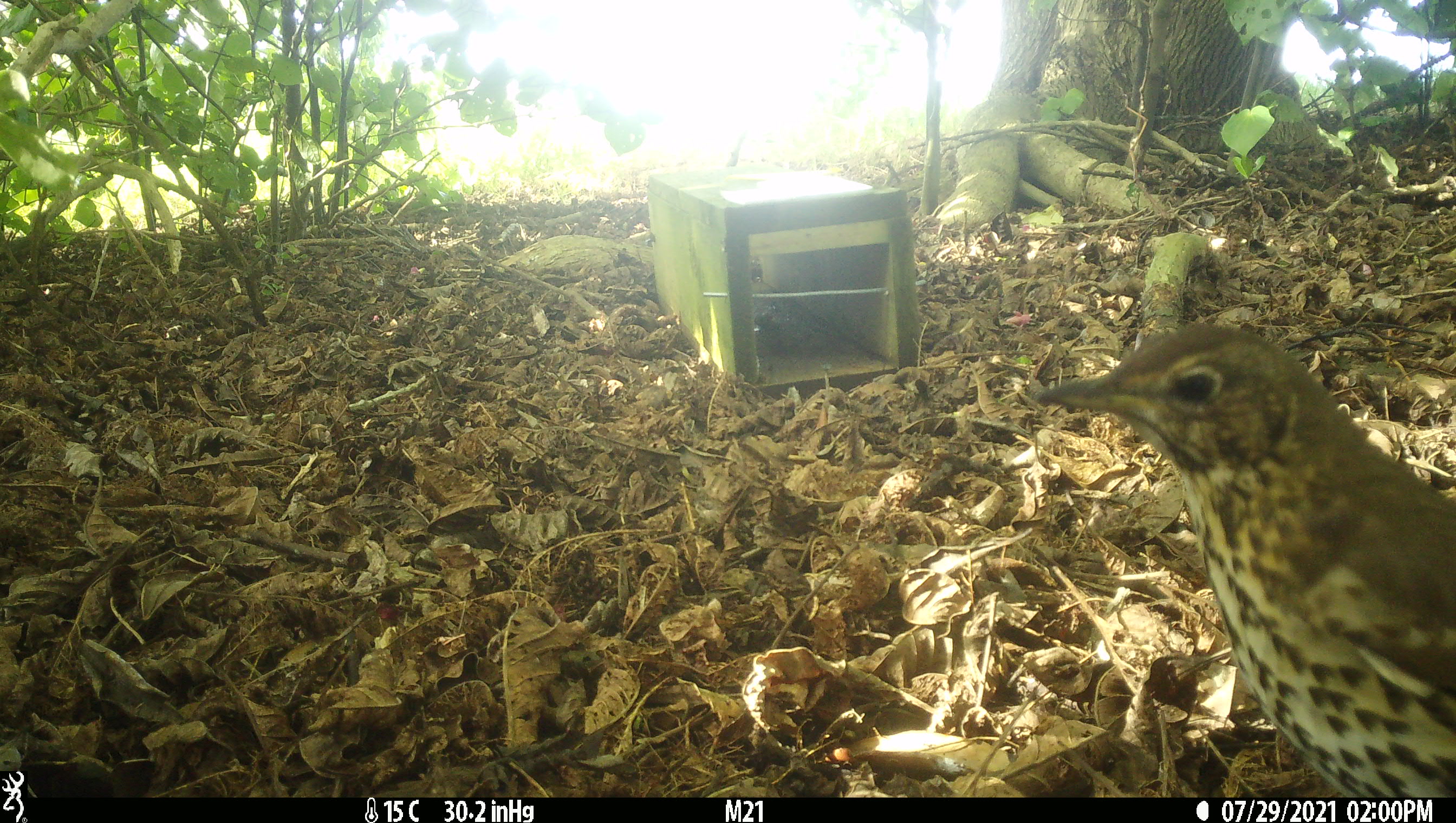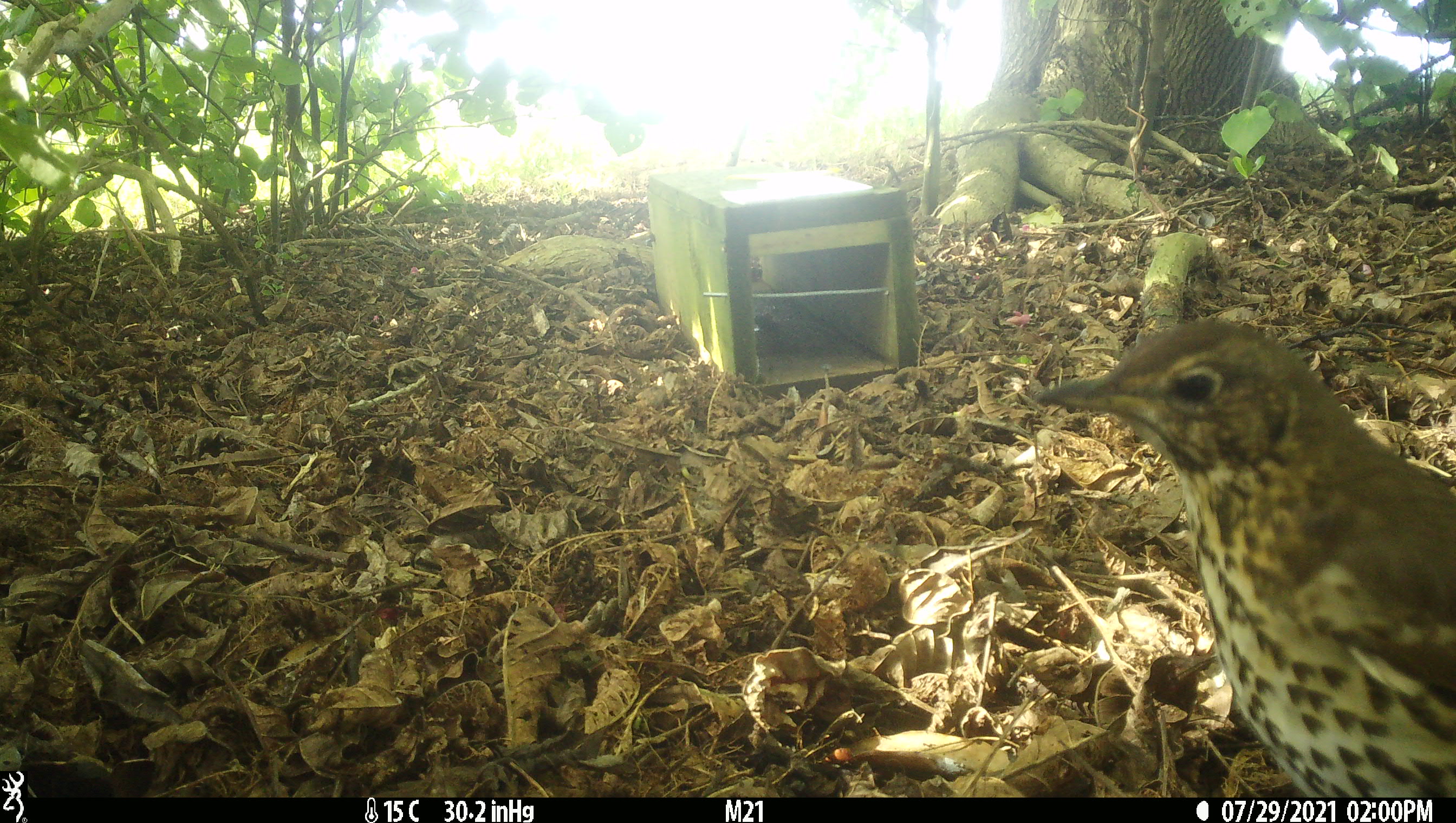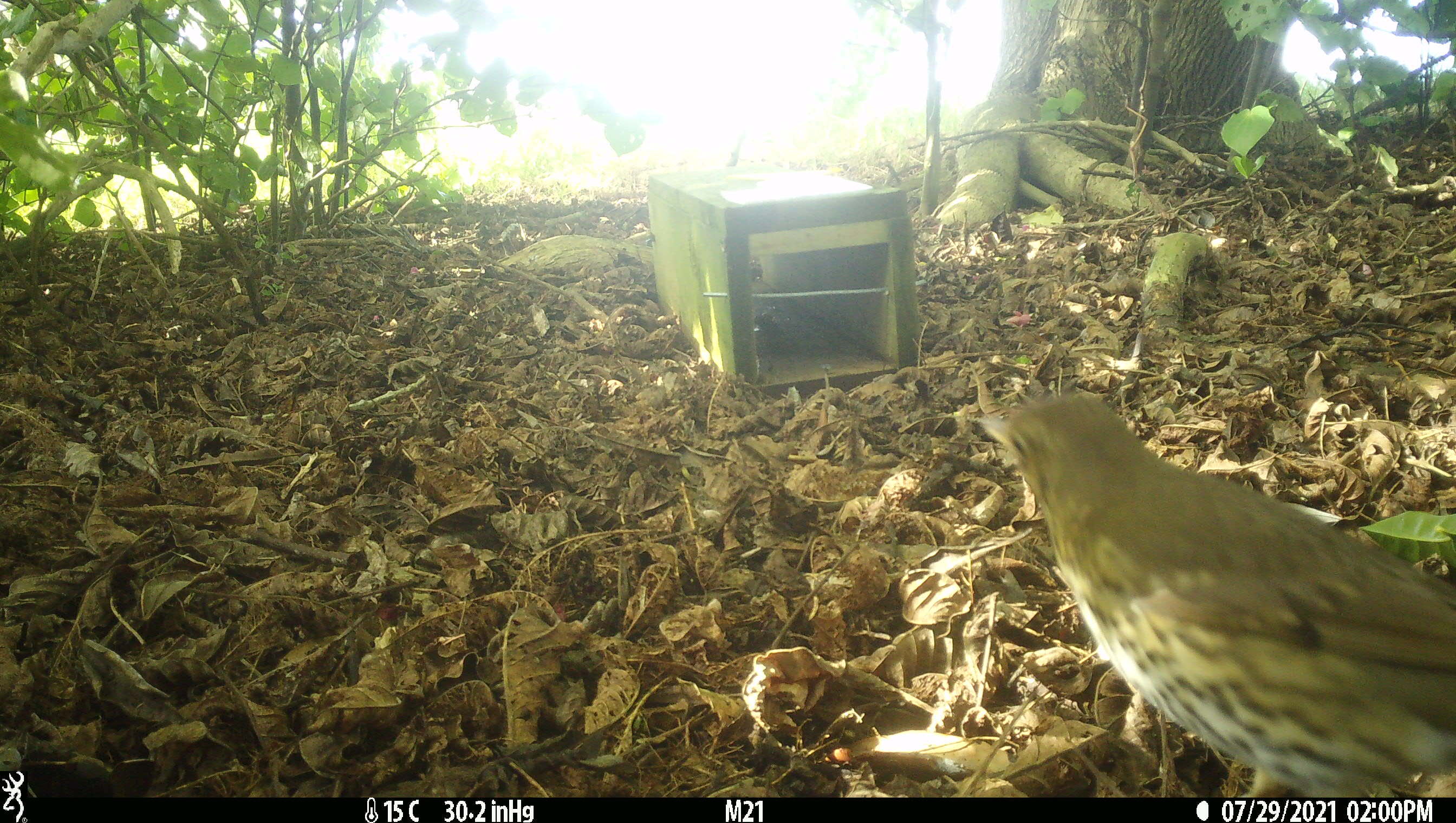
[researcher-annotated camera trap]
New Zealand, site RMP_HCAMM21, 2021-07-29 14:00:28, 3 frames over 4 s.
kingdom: Animalia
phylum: Chordata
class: Aves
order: Passeriformes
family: Turdidae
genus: Turdus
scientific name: Turdus philomelos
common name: song thrush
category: thrush